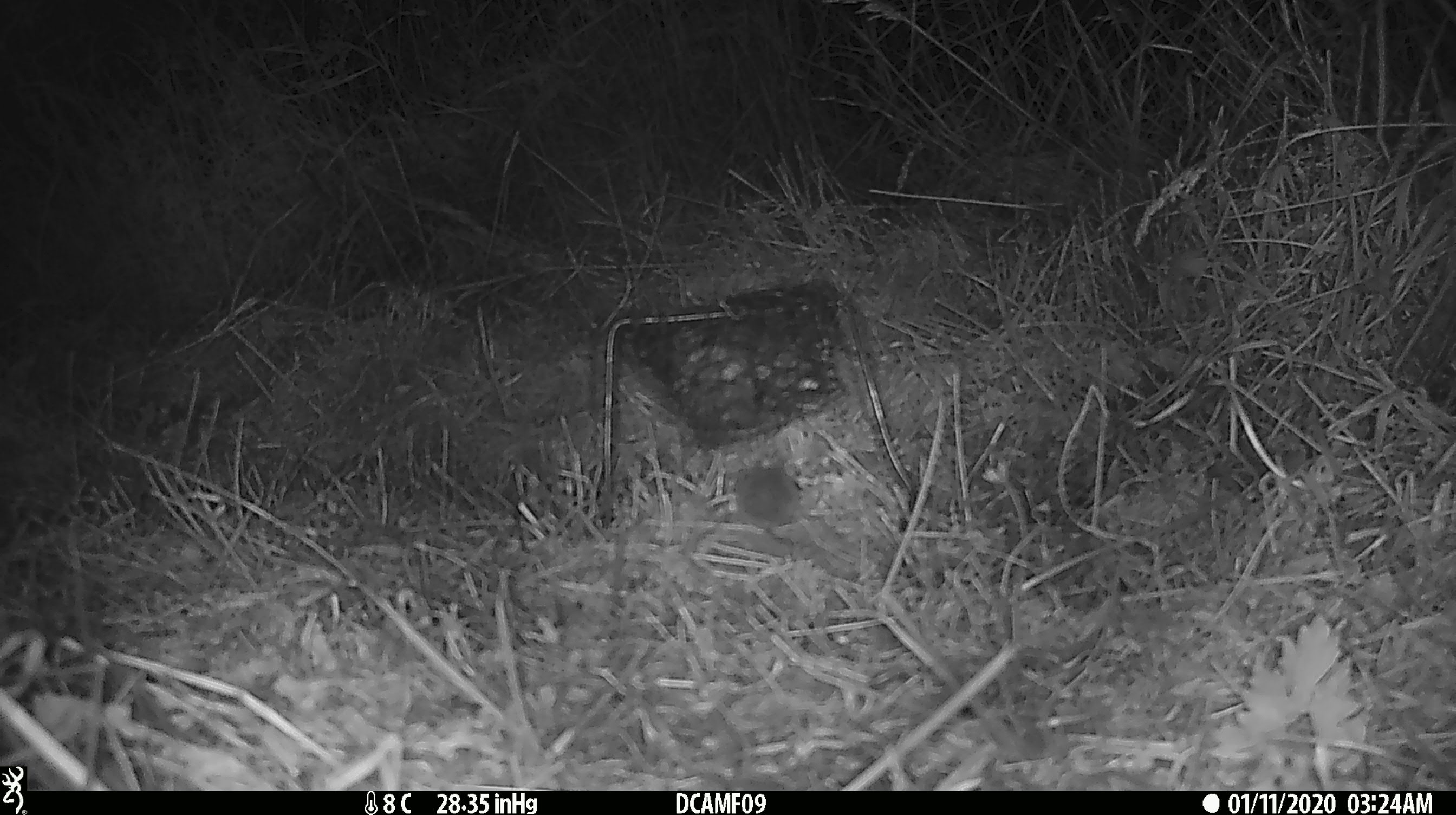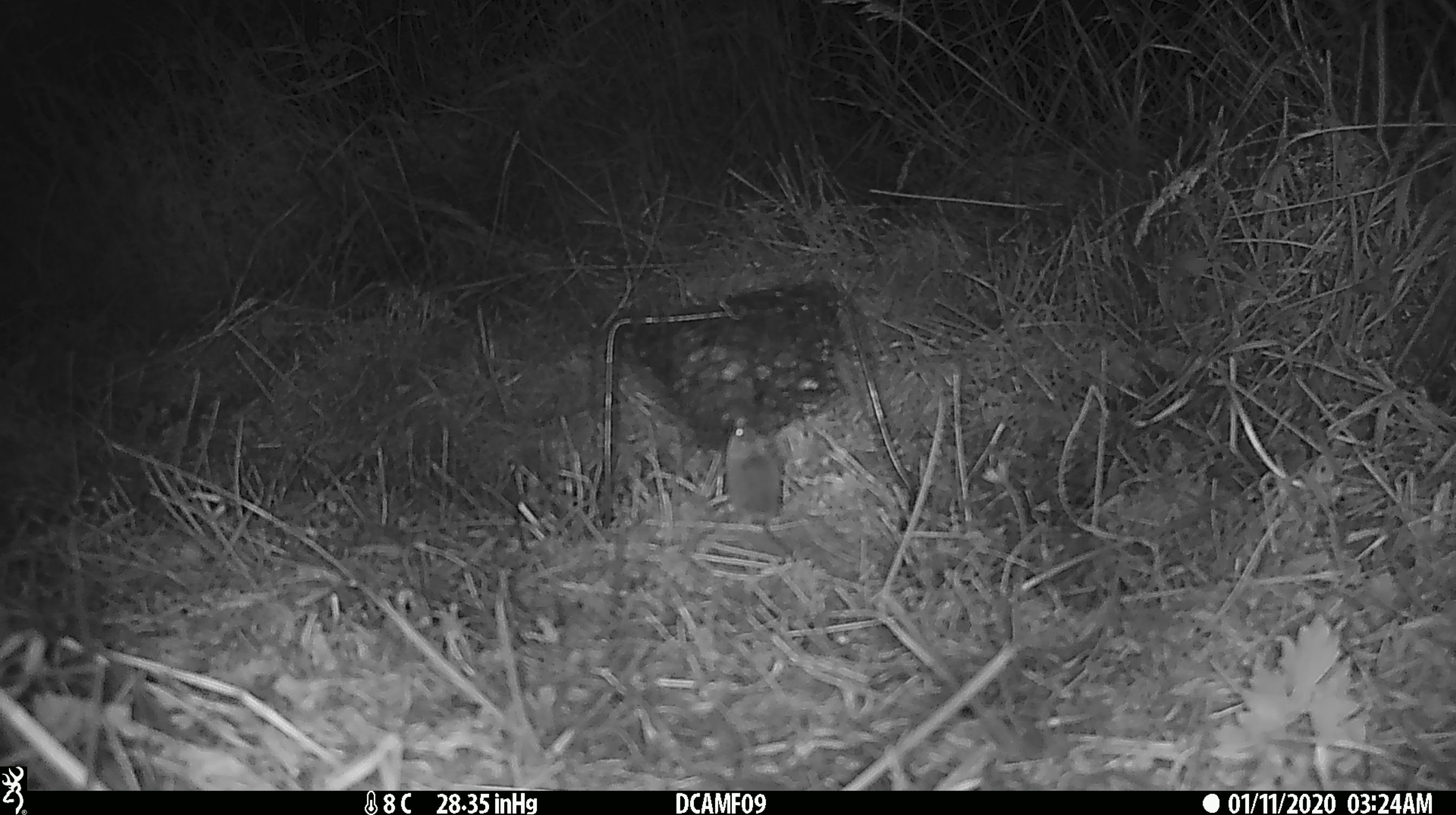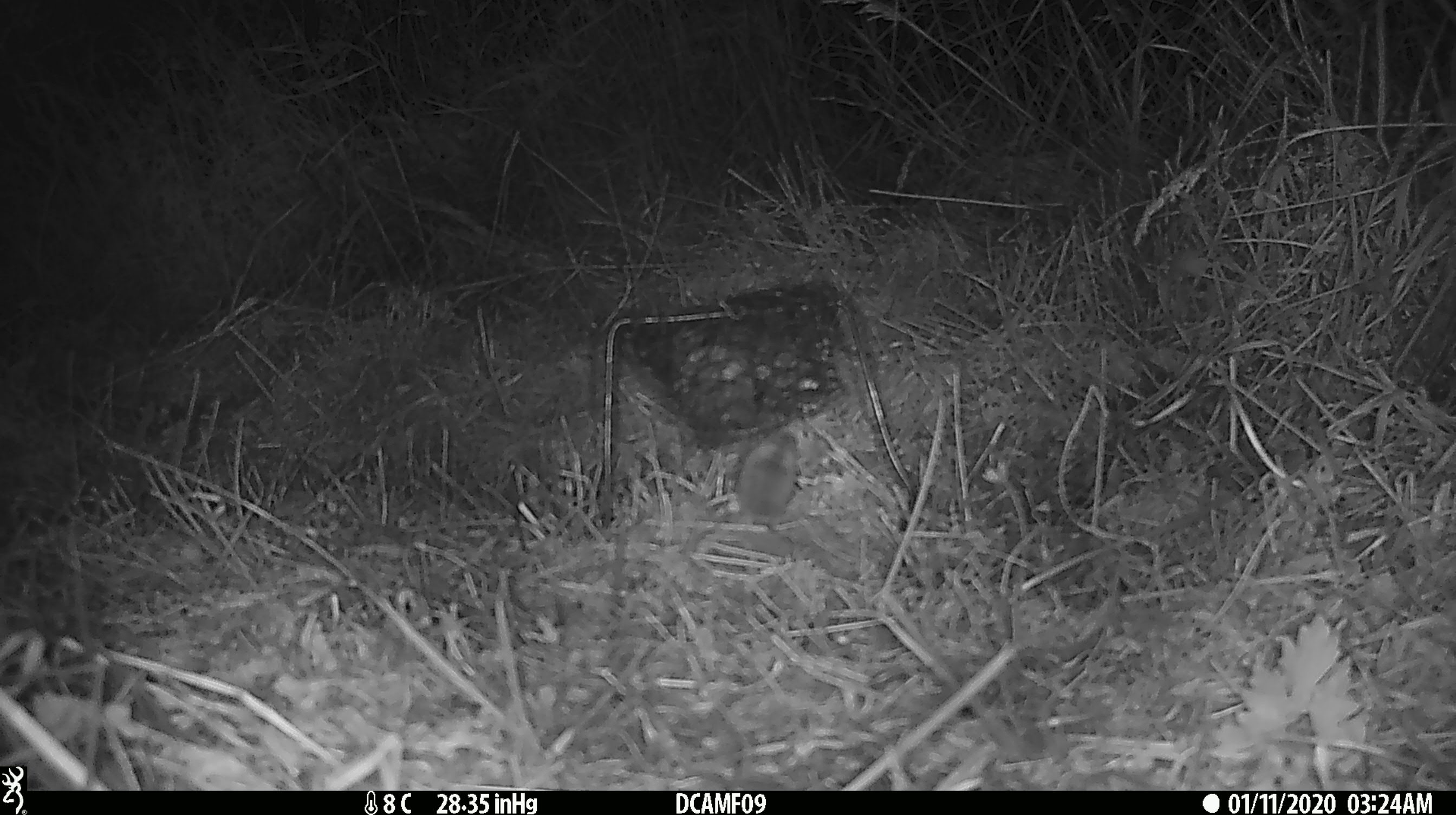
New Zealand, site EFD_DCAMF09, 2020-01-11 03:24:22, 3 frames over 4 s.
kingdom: Animalia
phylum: Chordata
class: Mammalia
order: Rodentia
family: Muridae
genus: Mus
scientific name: Mus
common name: mouse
Mouse (Mus).